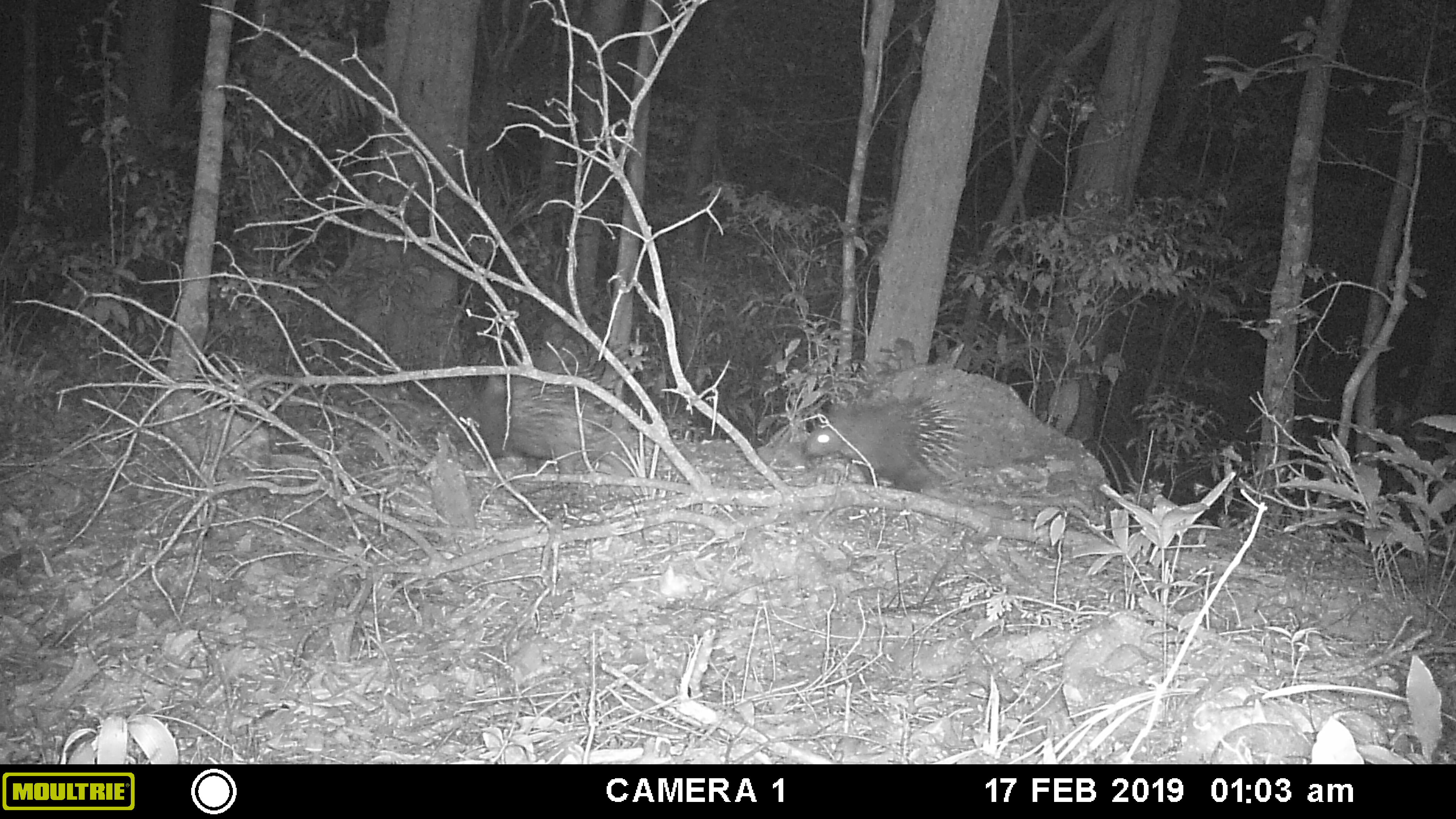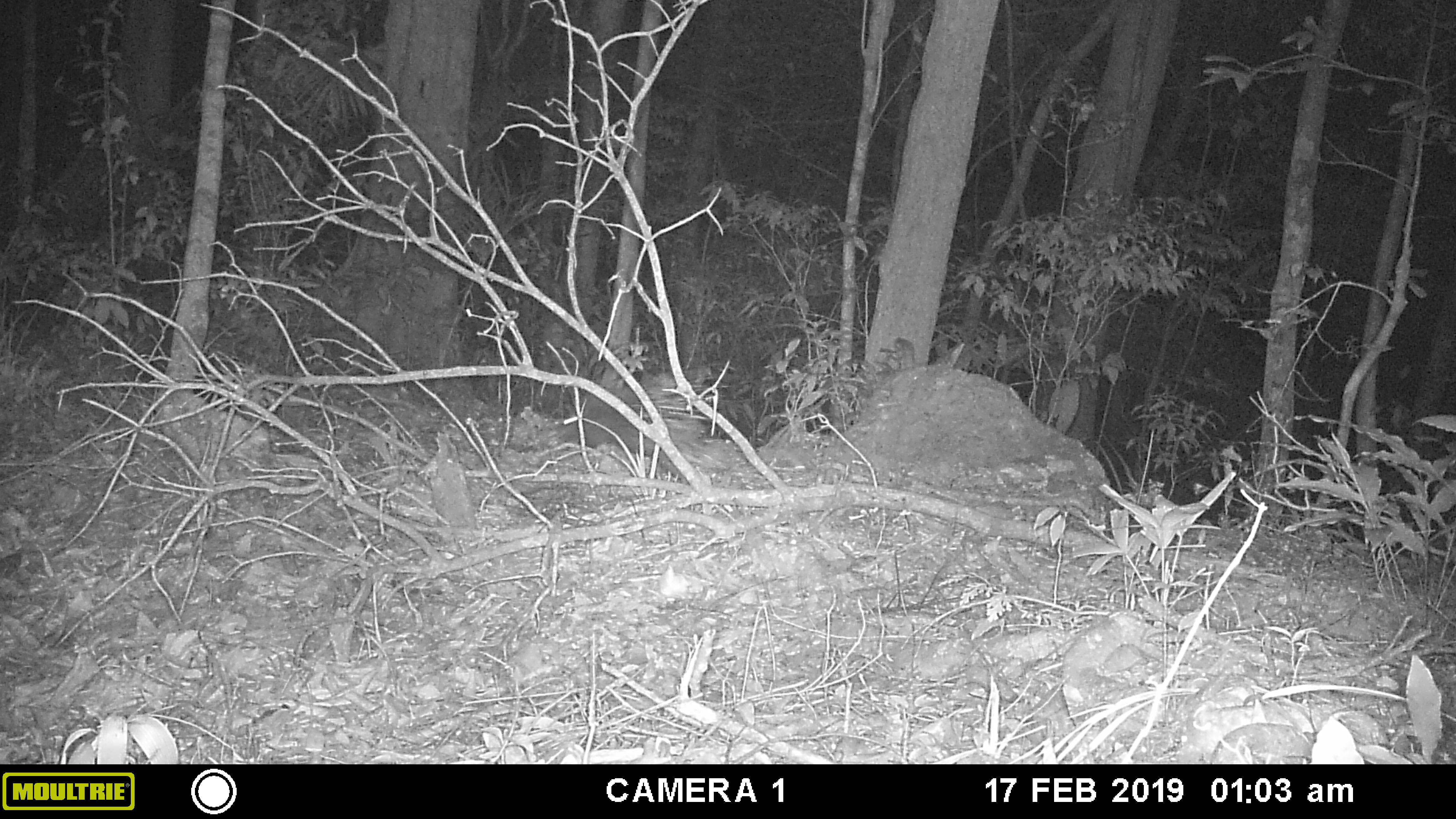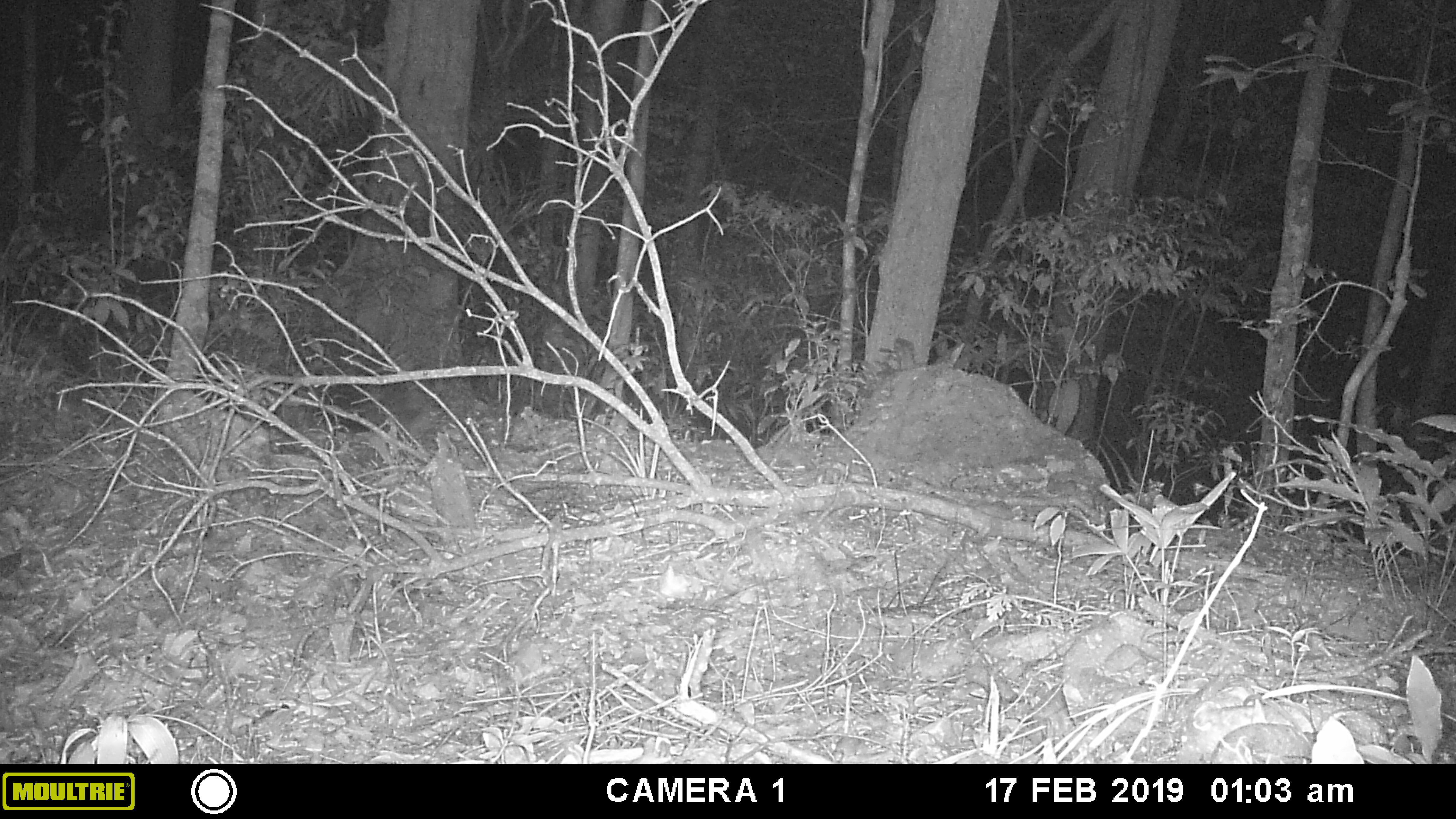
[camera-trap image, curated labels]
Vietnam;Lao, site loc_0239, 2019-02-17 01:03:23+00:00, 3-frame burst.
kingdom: Animalia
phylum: Chordata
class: Mammalia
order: Rodentia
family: Hystricidae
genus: Hystrix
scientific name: Hystrix brachyura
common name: malayan porcupine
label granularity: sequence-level